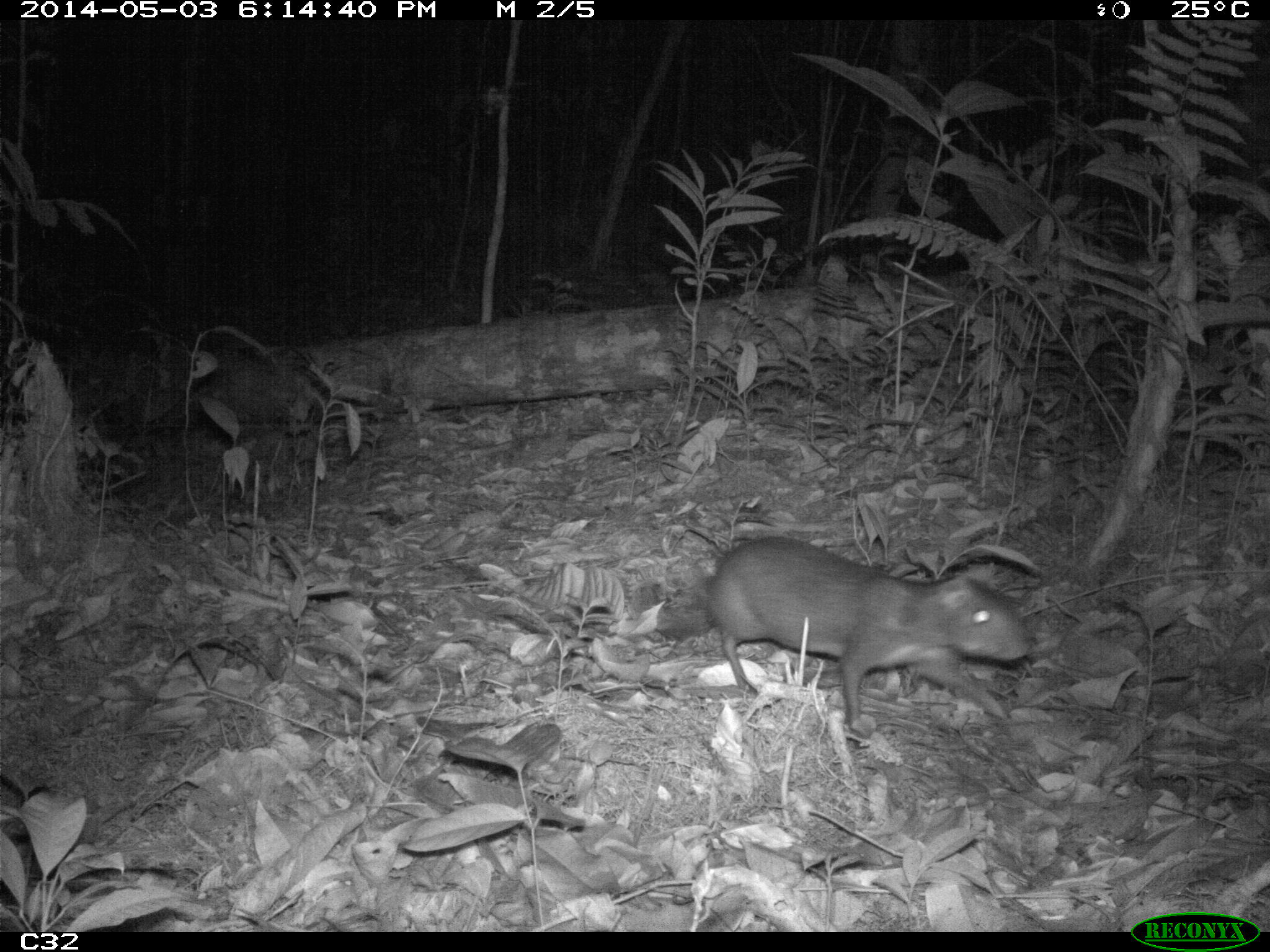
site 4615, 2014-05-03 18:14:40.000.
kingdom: Animalia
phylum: Chordata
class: Mammalia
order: Rodentia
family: Dasyproctidae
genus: Myoprocta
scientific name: Myoprocta pratti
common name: green acouchi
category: myoprocta pratii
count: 1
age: adult